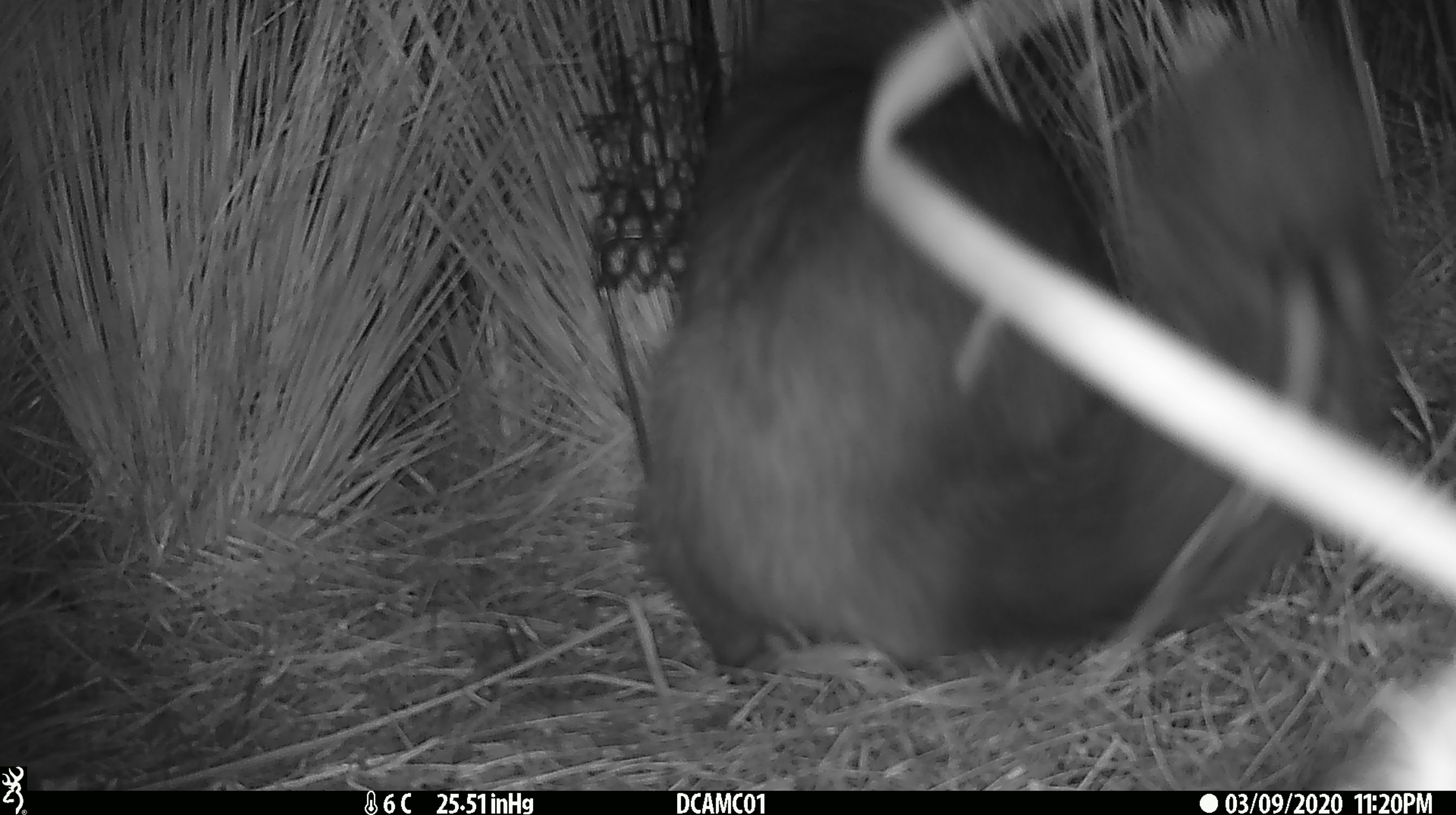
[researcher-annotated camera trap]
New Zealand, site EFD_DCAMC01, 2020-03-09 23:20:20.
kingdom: Animalia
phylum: Chordata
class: Mammalia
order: Diprotodontia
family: Phalangeridae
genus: Trichosurus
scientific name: Trichosurus vulpecula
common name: common brushtail possum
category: possum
Possum (common brushtail possum) (Trichosurus vulpecula).